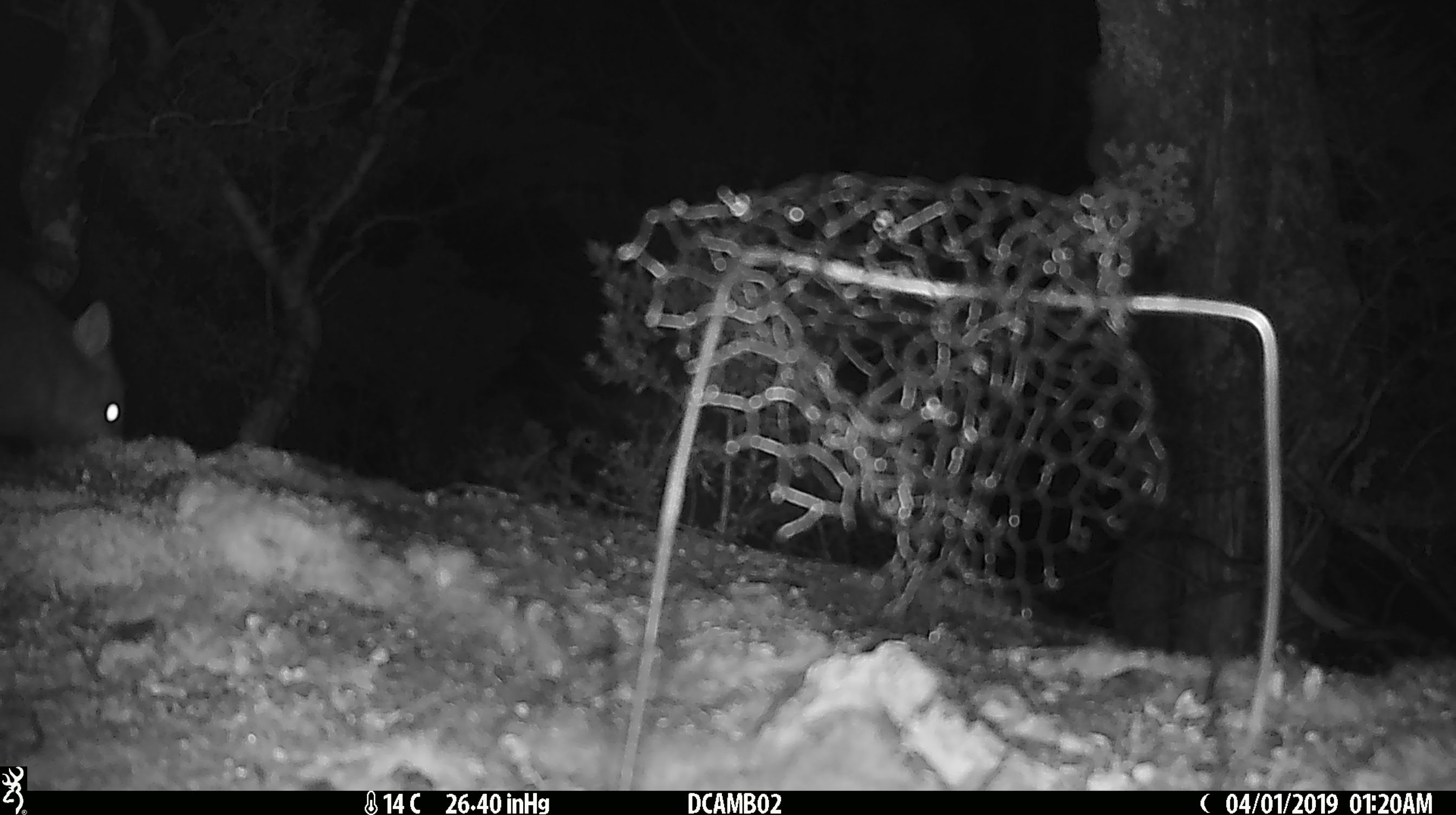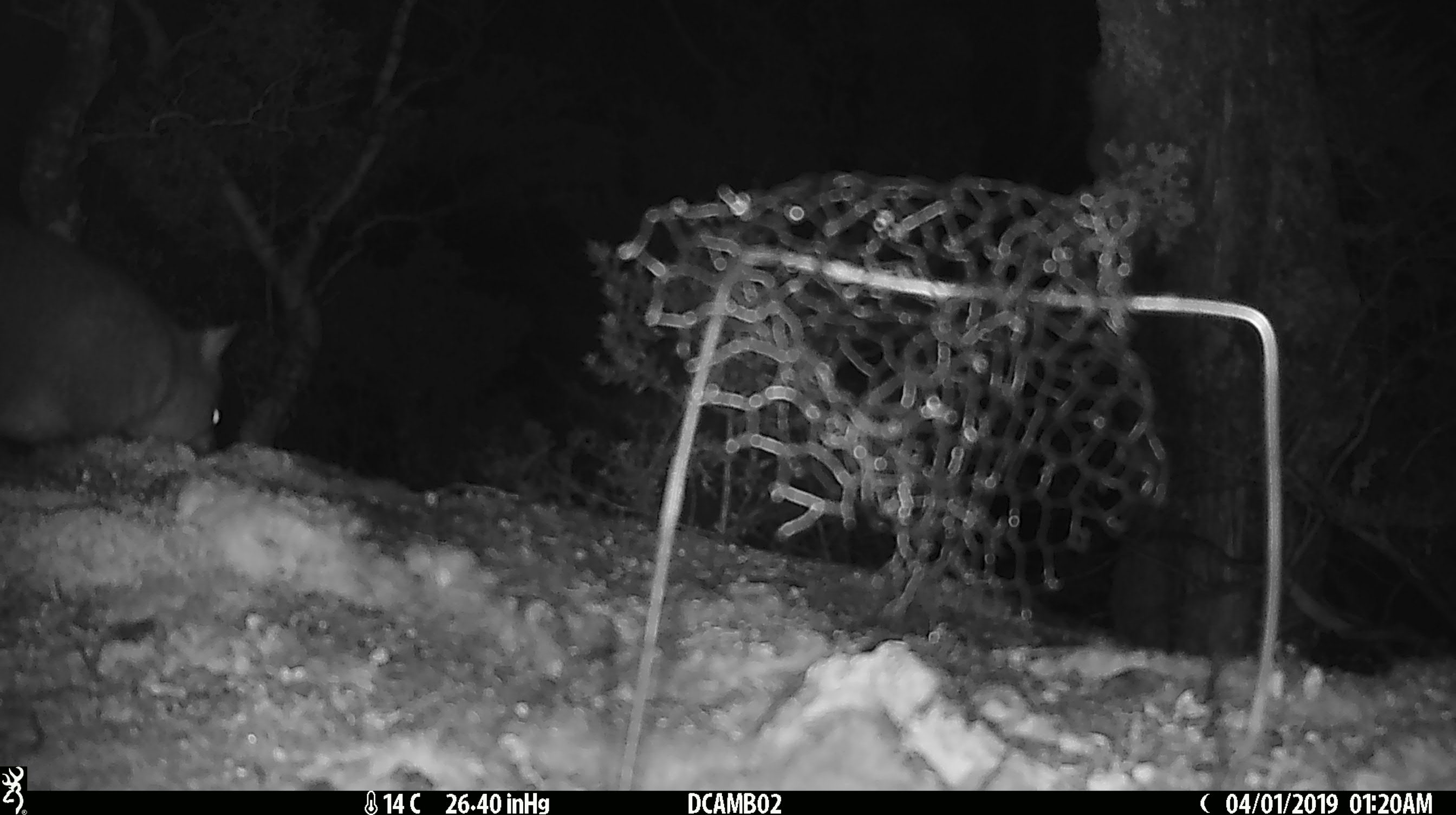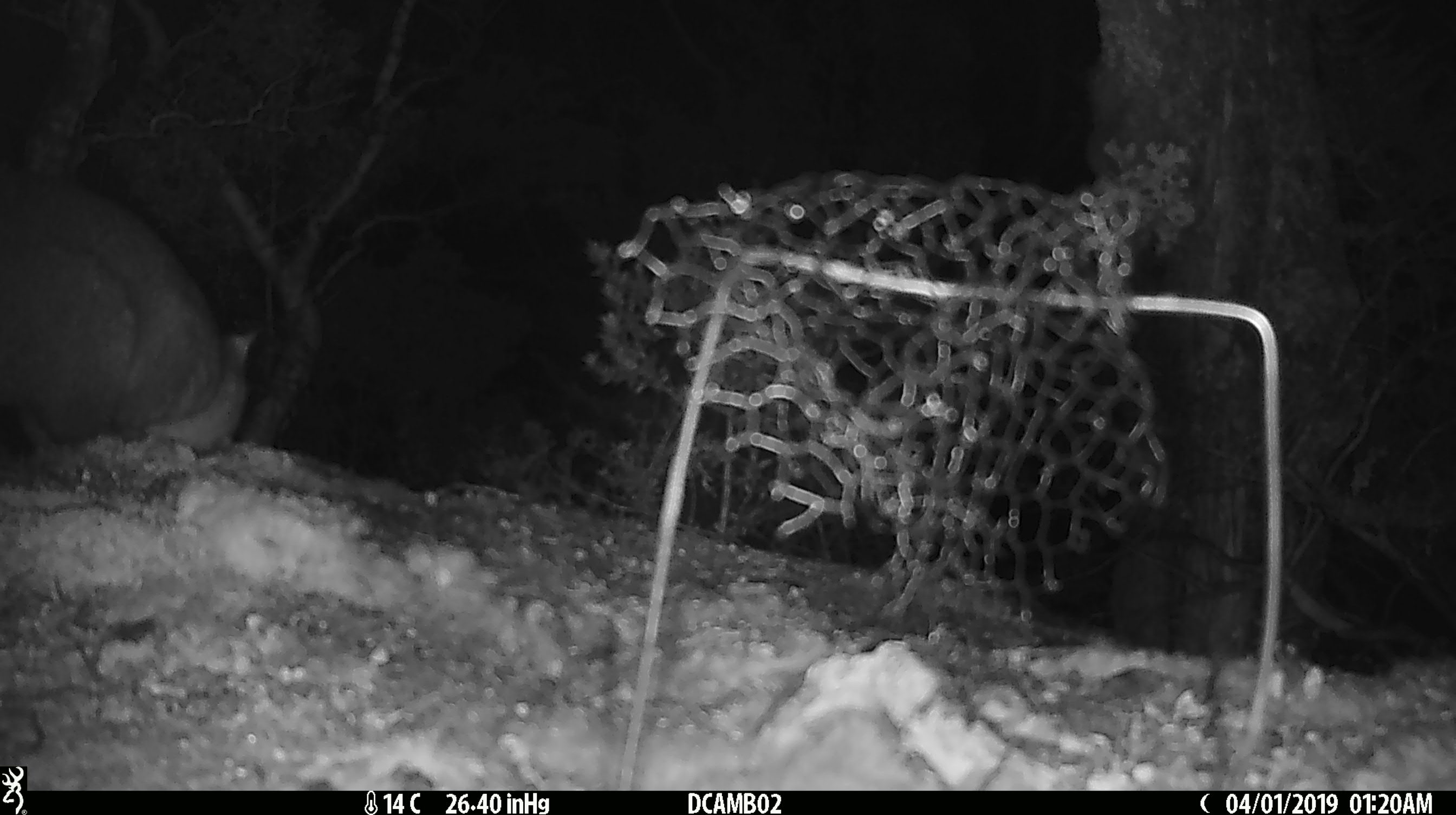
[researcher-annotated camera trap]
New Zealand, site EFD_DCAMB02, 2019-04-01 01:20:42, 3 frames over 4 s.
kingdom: Animalia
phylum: Chordata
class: Mammalia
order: Diprotodontia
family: Phalangeridae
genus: Trichosurus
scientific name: Trichosurus vulpecula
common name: common brushtail possum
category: possum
Possum (common brushtail possum) (Trichosurus vulpecula).